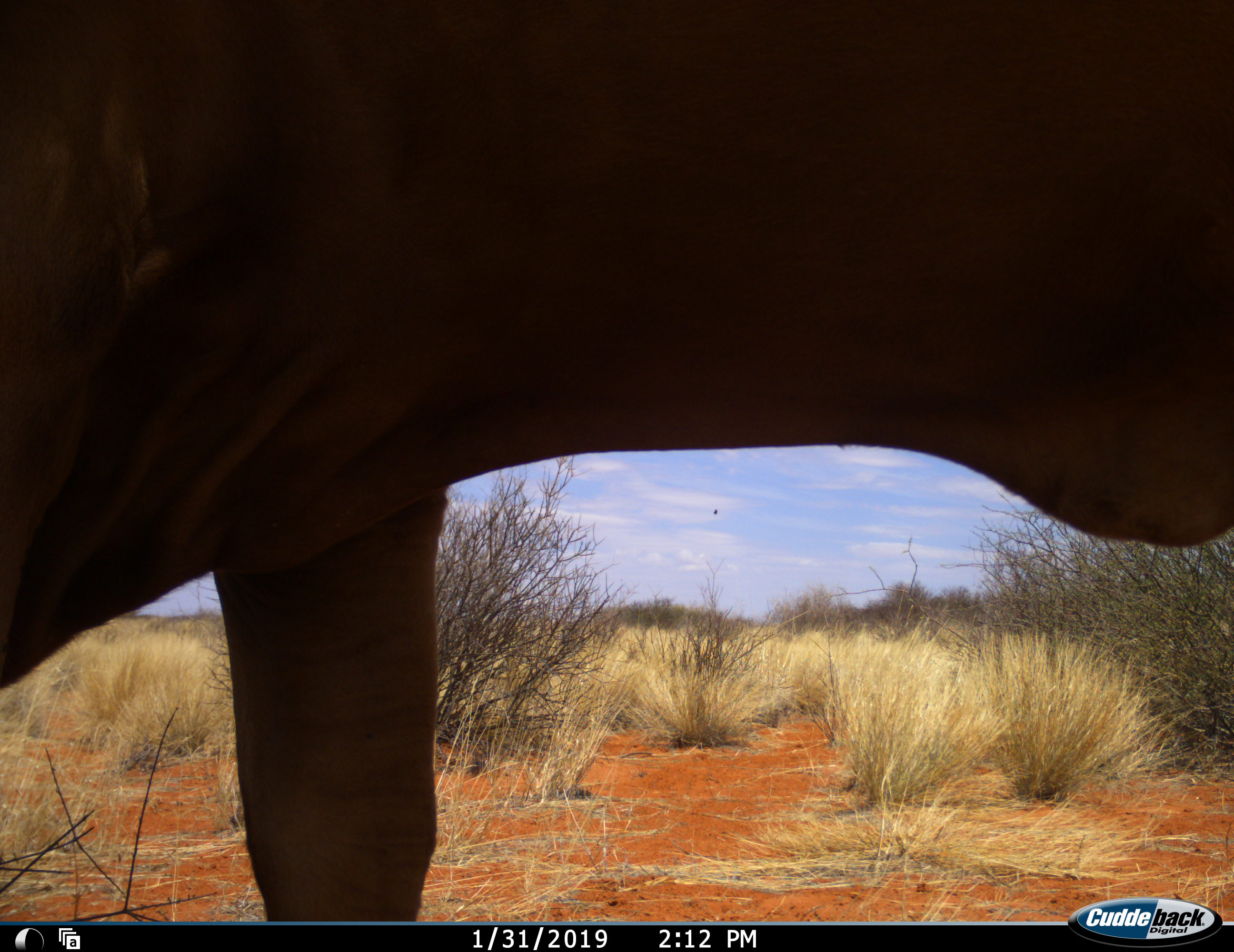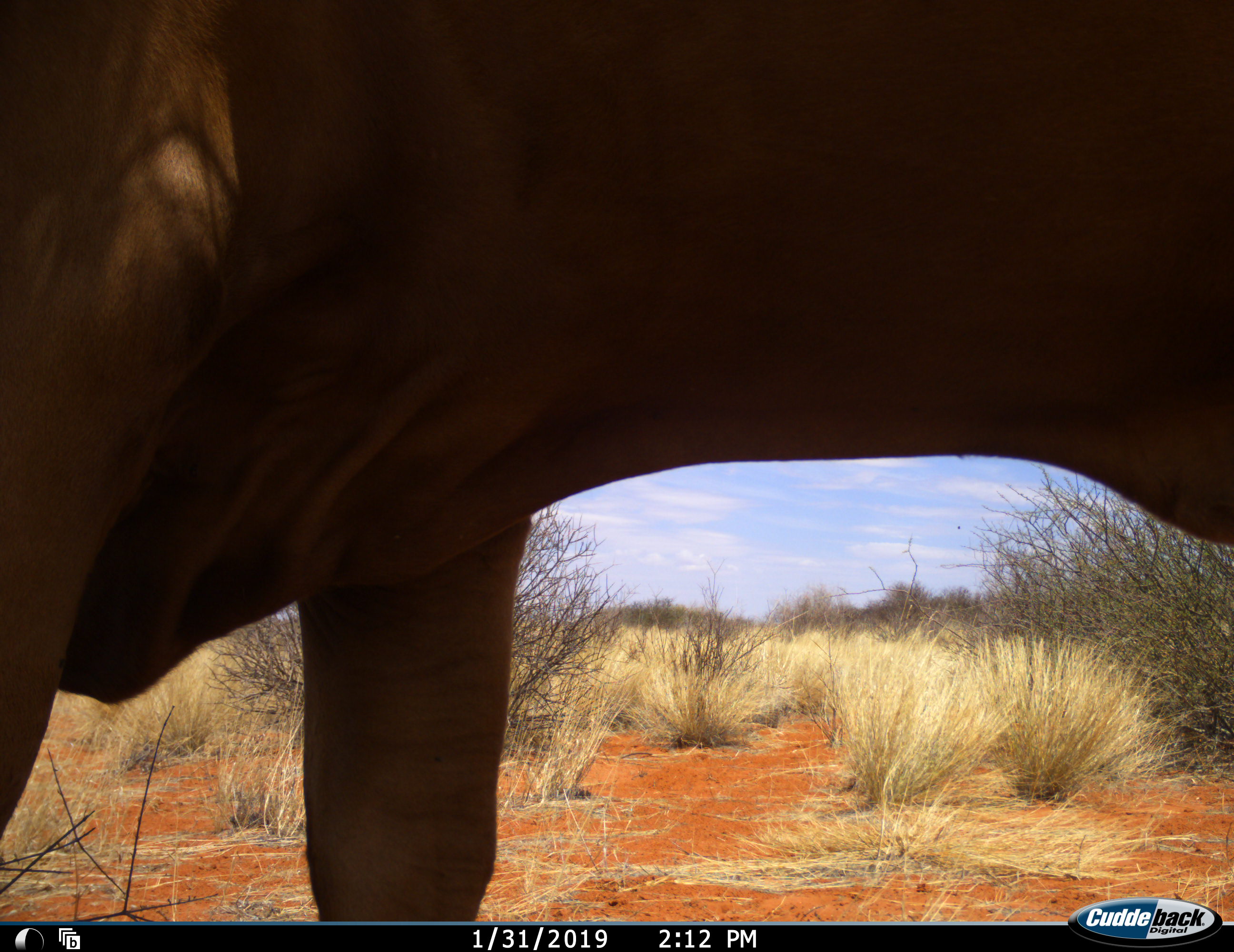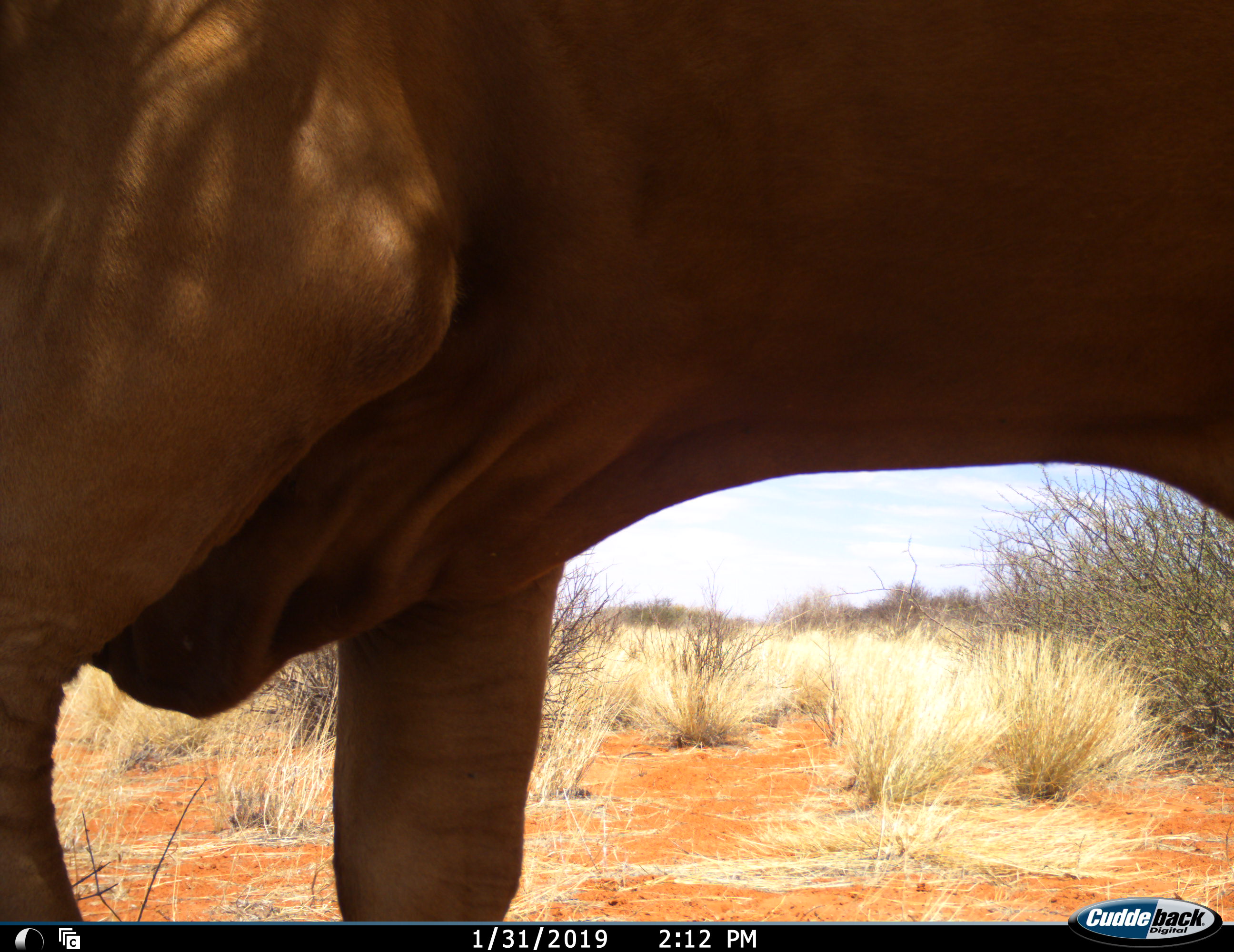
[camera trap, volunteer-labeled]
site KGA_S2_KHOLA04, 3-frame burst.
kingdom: Animalia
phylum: Chordata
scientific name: Vertebrata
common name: domestic animal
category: domesticanimal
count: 1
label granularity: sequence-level